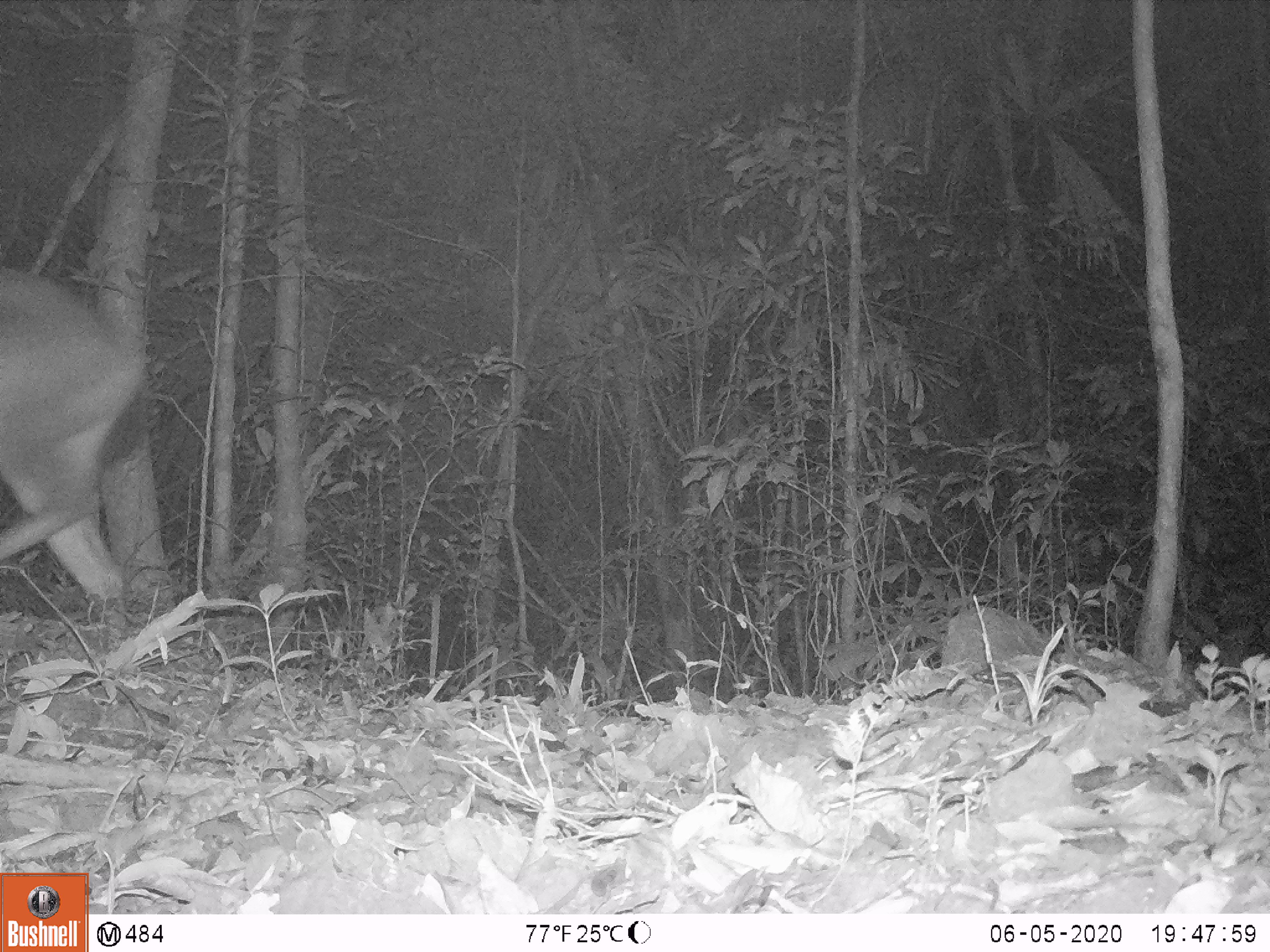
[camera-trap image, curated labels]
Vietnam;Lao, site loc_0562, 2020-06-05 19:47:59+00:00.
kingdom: Animalia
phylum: Chordata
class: Mammalia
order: Artiodactyla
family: Cervidae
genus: Rusa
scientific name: Rusa unicolor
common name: sambar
Sambar (Rusa unicolor). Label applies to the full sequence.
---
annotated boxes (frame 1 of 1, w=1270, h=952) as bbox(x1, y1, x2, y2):
sambar: bbox(0, 267, 148, 680)